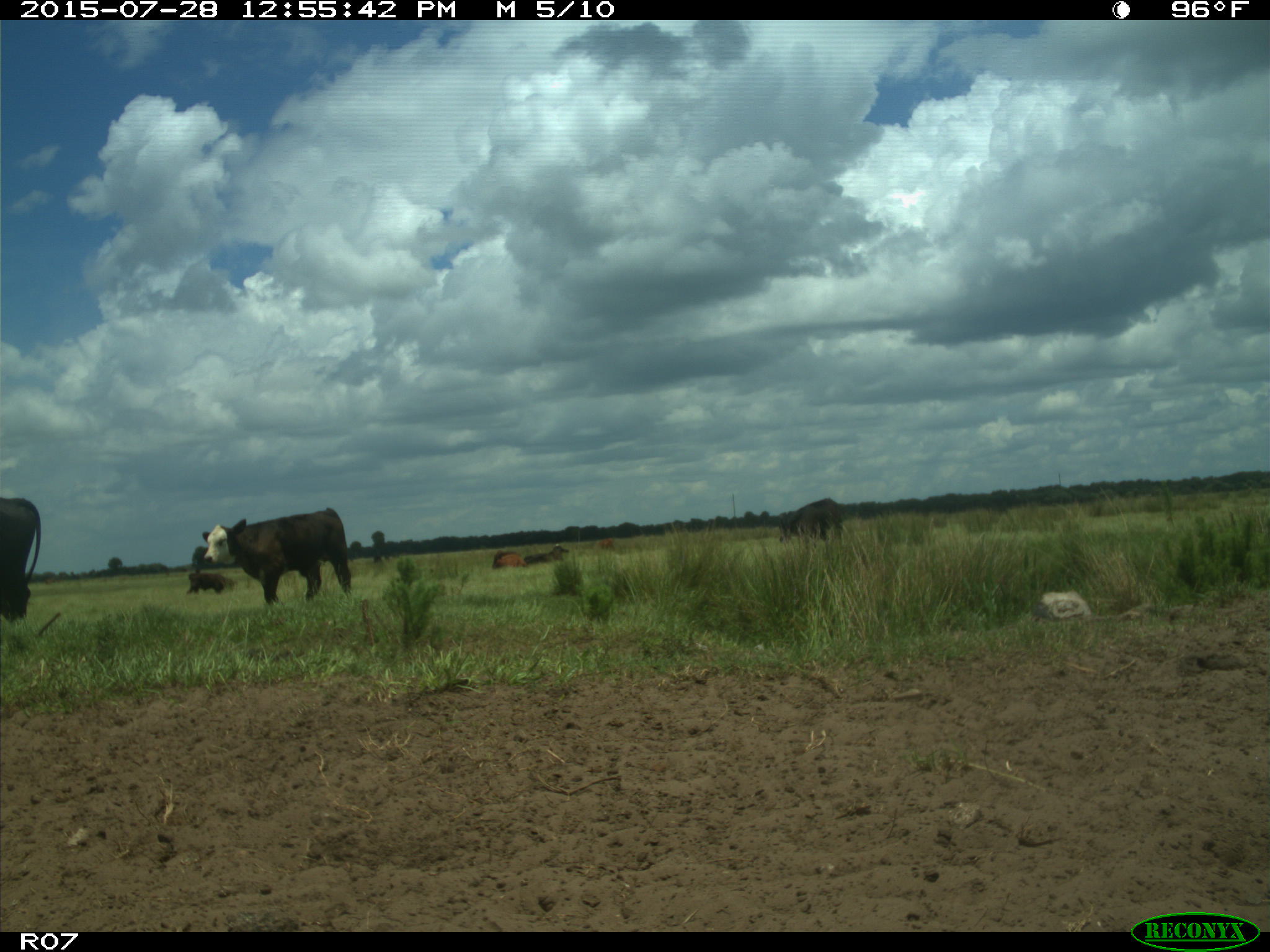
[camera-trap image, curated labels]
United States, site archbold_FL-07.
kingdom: Animalia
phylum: Chordata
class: Mammalia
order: Artiodactyla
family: Bovidae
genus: Bos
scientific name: Bos taurus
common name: domestic cow